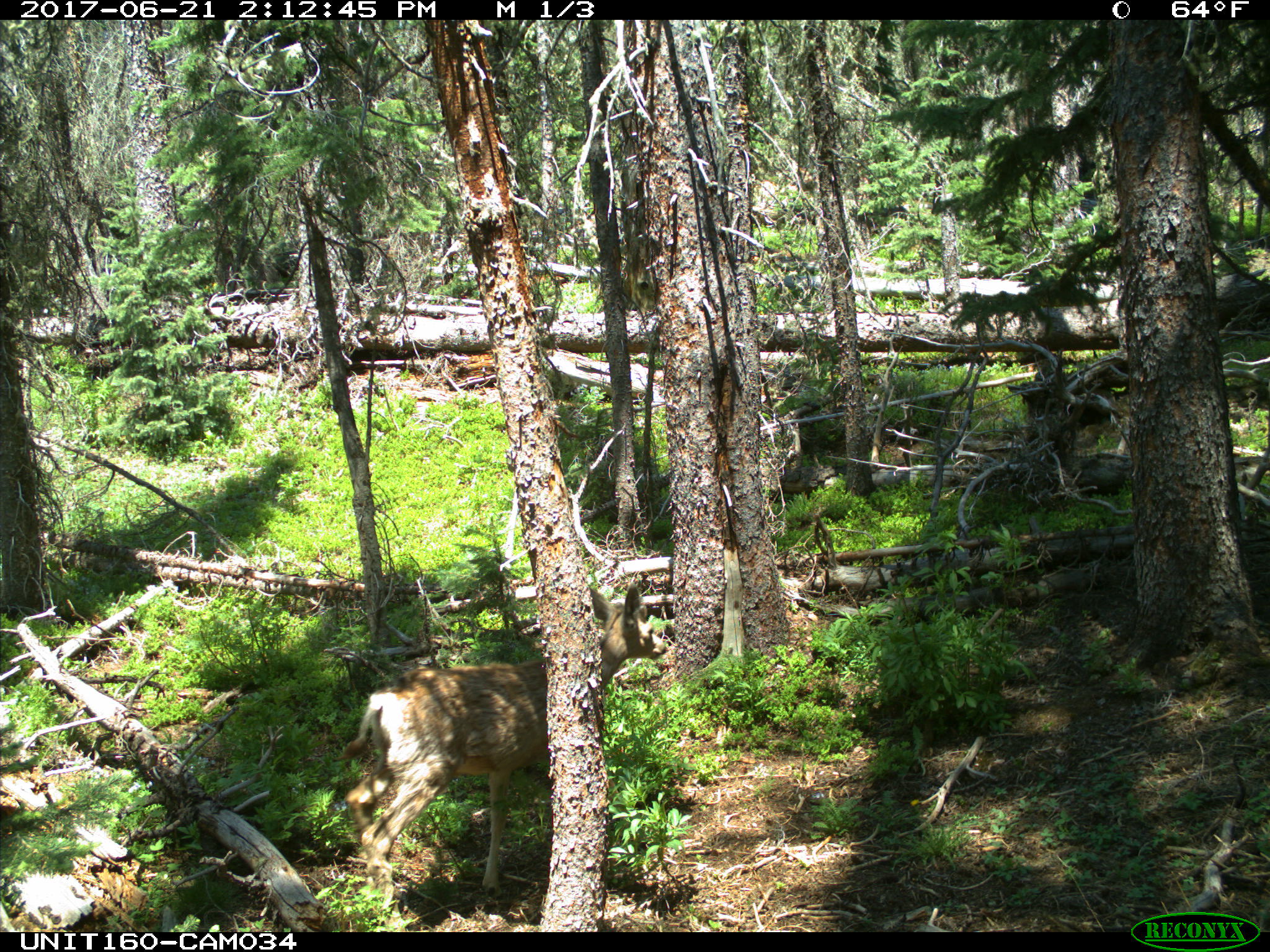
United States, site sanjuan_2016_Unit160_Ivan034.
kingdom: Animalia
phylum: Chordata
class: Mammalia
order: Artiodactyla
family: Cervidae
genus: Odocoileus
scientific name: Odocoileus hemionus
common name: mule deer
Odocoileus hemionus (mule deer).